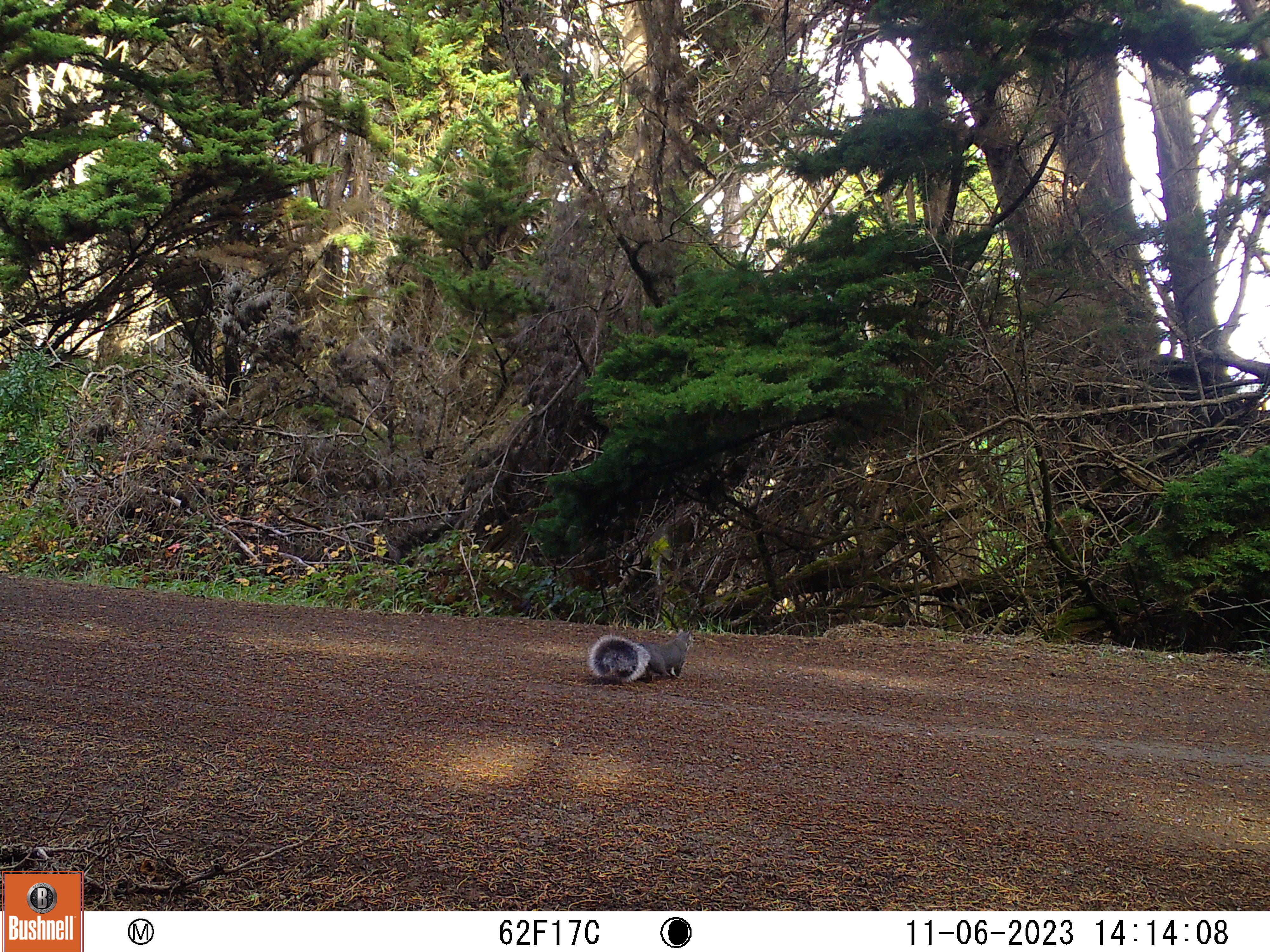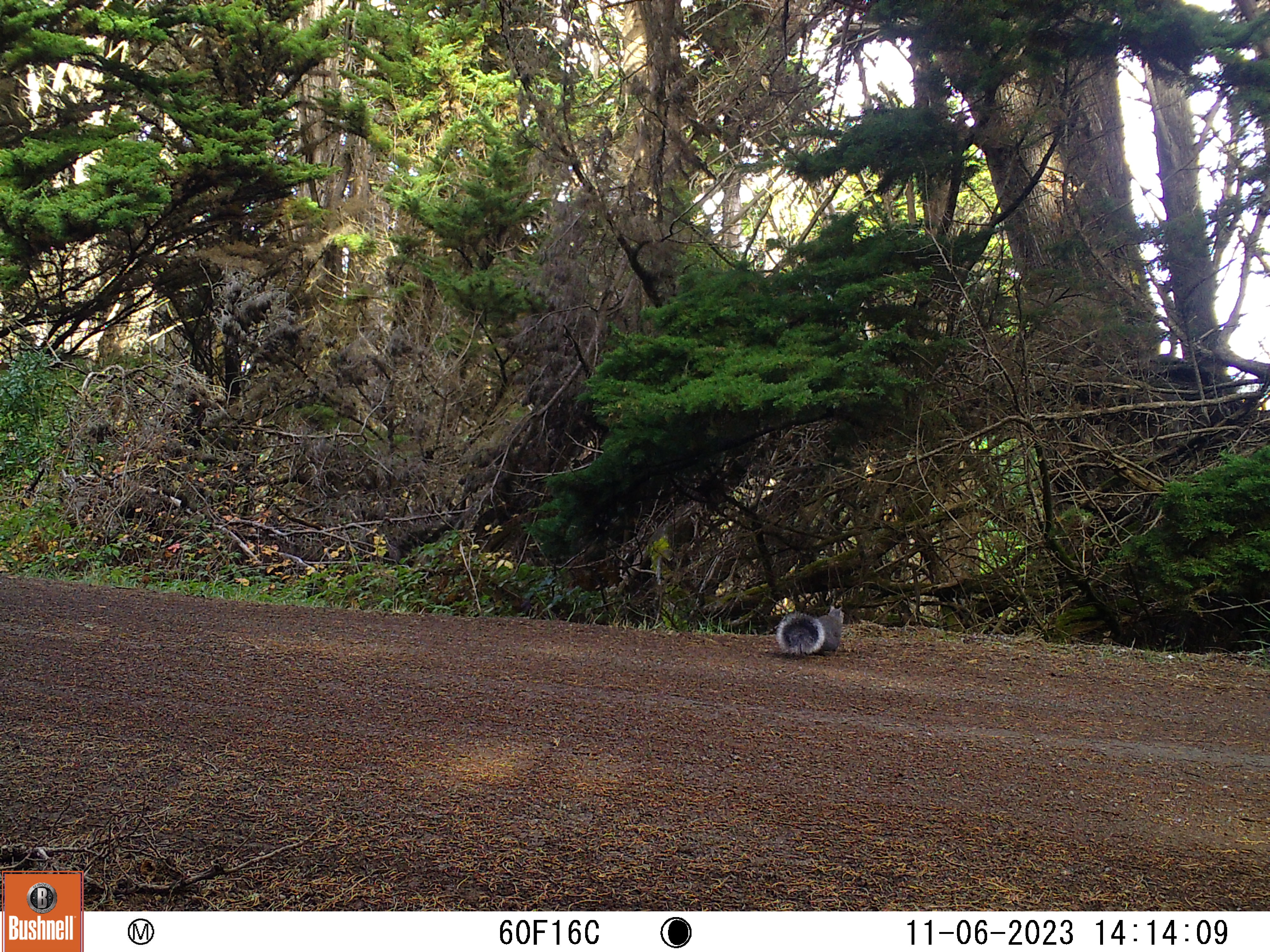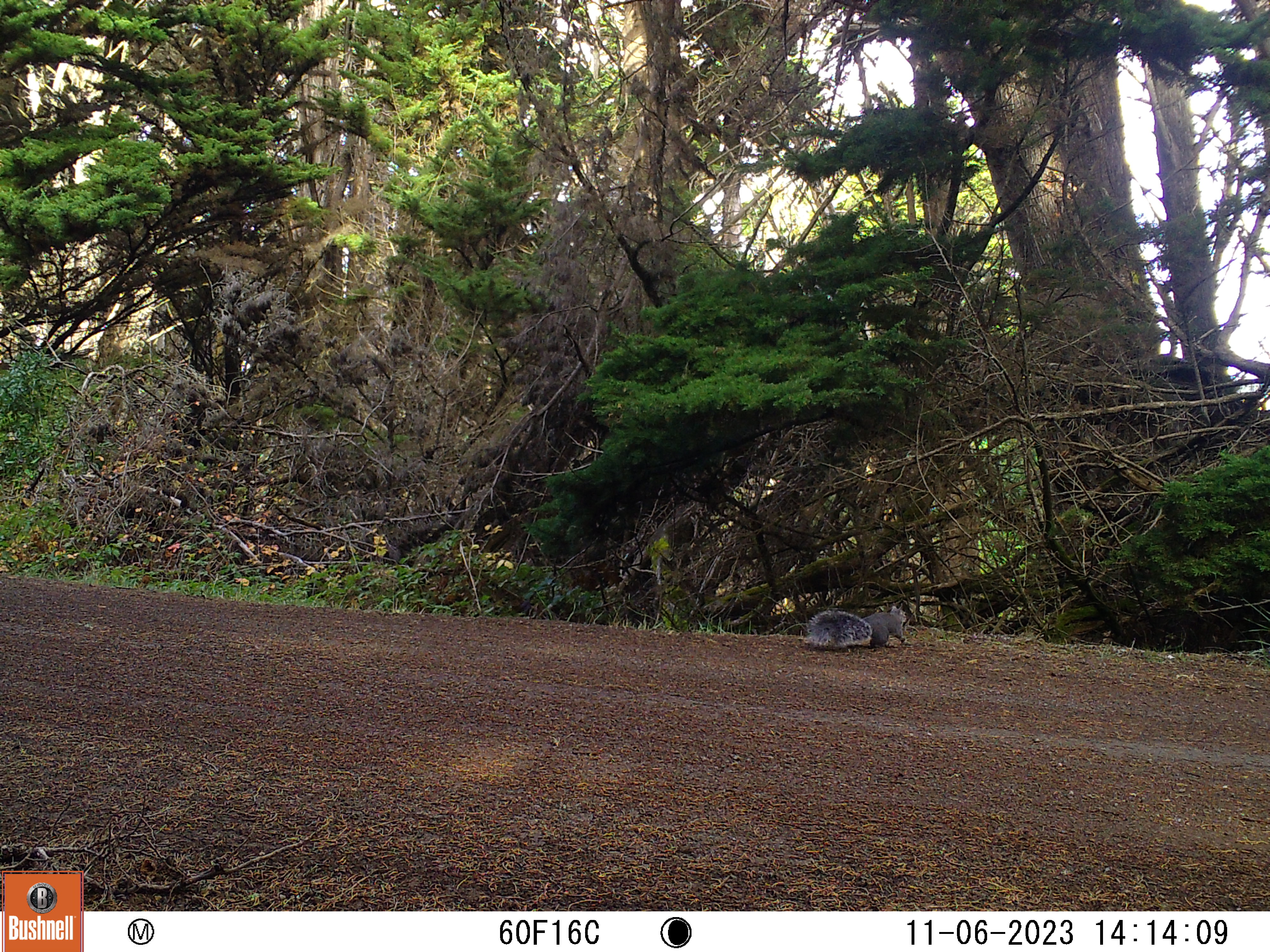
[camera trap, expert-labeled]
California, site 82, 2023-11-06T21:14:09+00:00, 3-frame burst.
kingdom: Animalia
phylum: Chordata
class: Mammalia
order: Rodentia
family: Sciuridae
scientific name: Sciuridae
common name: squirrel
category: unknown squirrel